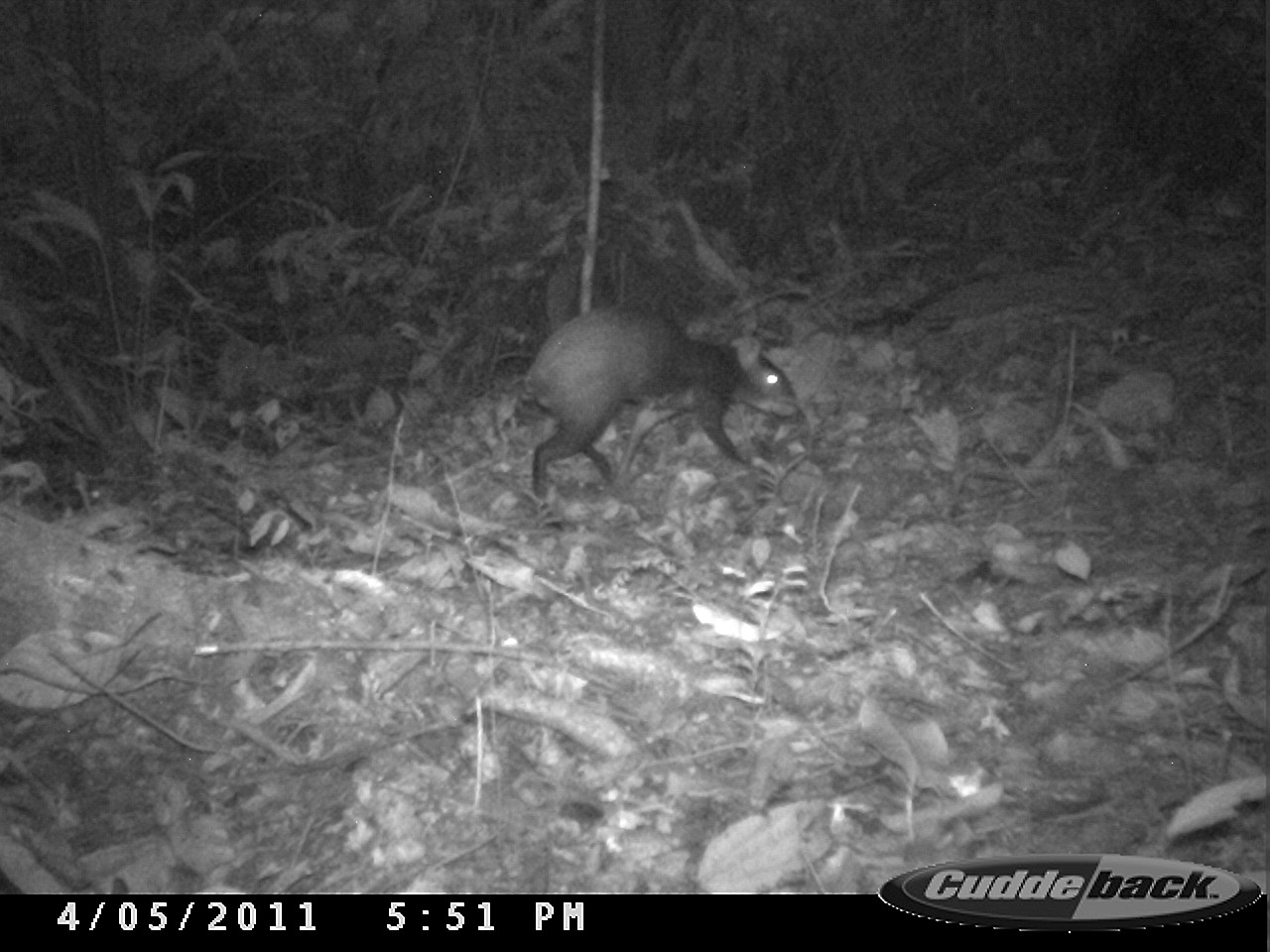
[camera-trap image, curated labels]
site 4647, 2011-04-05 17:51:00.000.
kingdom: Animalia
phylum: Chordata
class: Mammalia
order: Rodentia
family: Dasyproctidae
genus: Dasyprocta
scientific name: Dasyprocta leporina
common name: red-rumped agouti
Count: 1.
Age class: adult.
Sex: male.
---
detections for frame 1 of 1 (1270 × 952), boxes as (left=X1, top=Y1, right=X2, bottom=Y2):
dasyprocta leporina: (left=517, top=298, right=801, bottom=528)